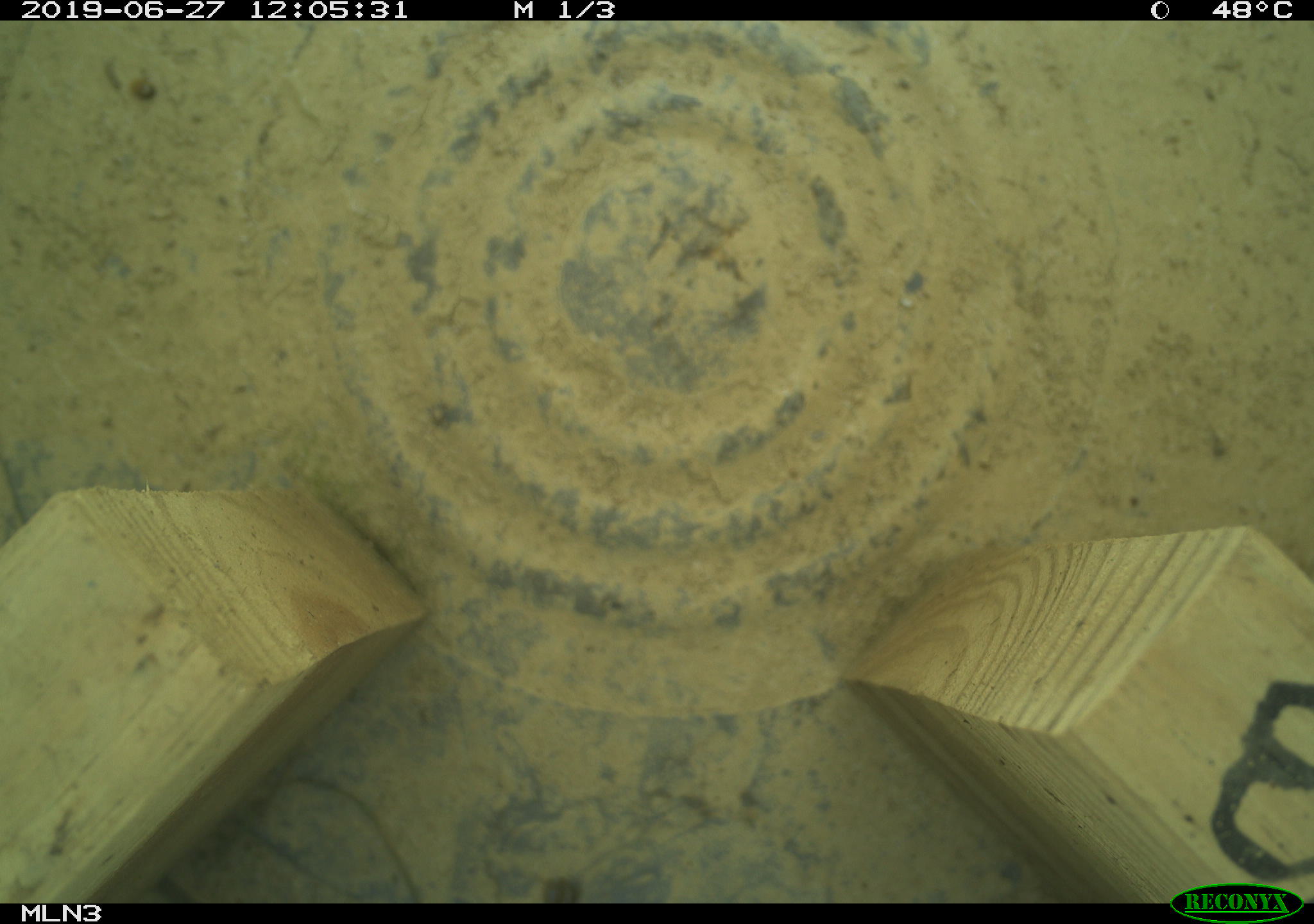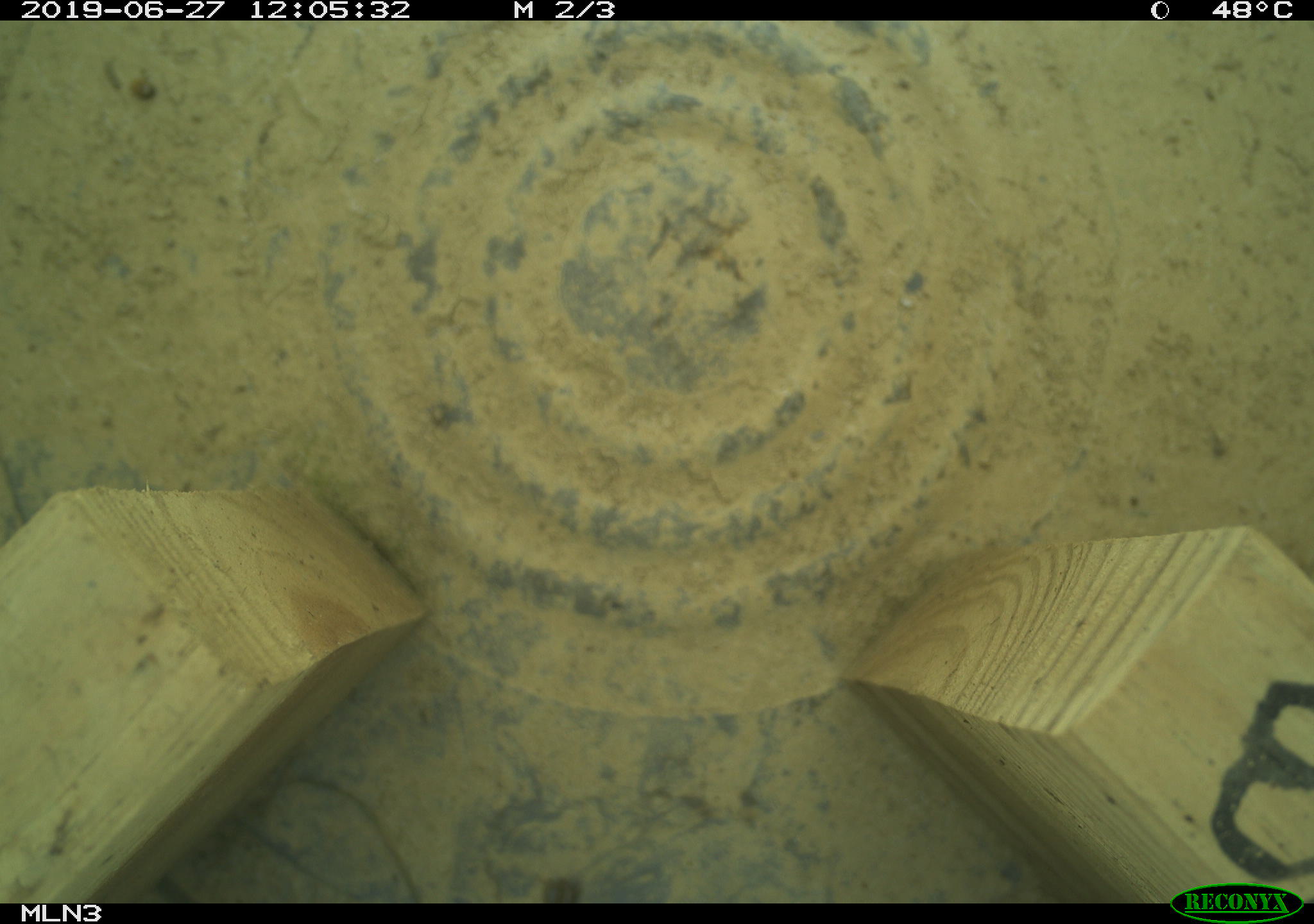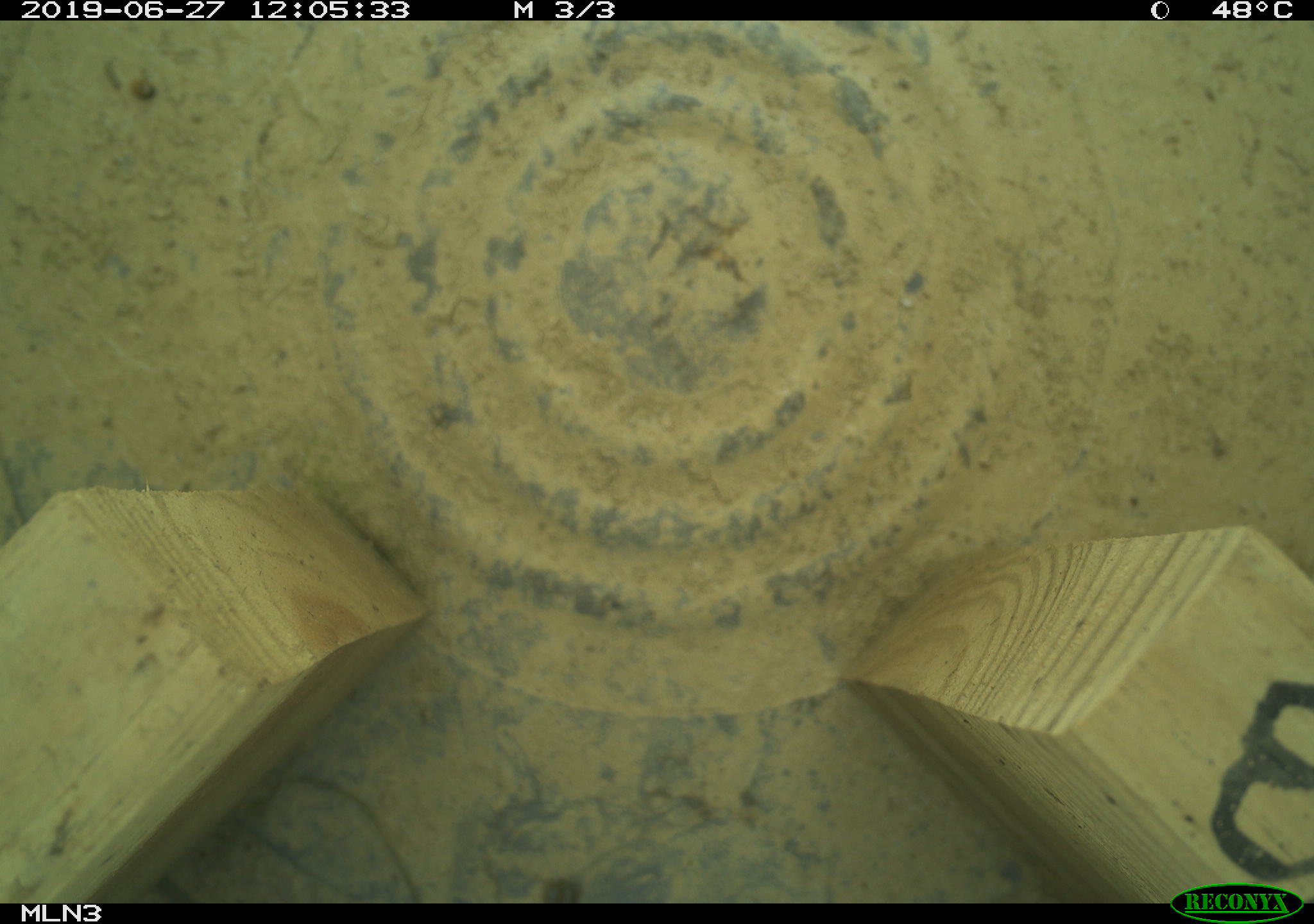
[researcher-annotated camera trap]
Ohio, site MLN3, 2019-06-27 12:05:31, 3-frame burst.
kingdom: Animalia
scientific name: Animalia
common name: animal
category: invertebrate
Invertebrate (animal) (Animalia).